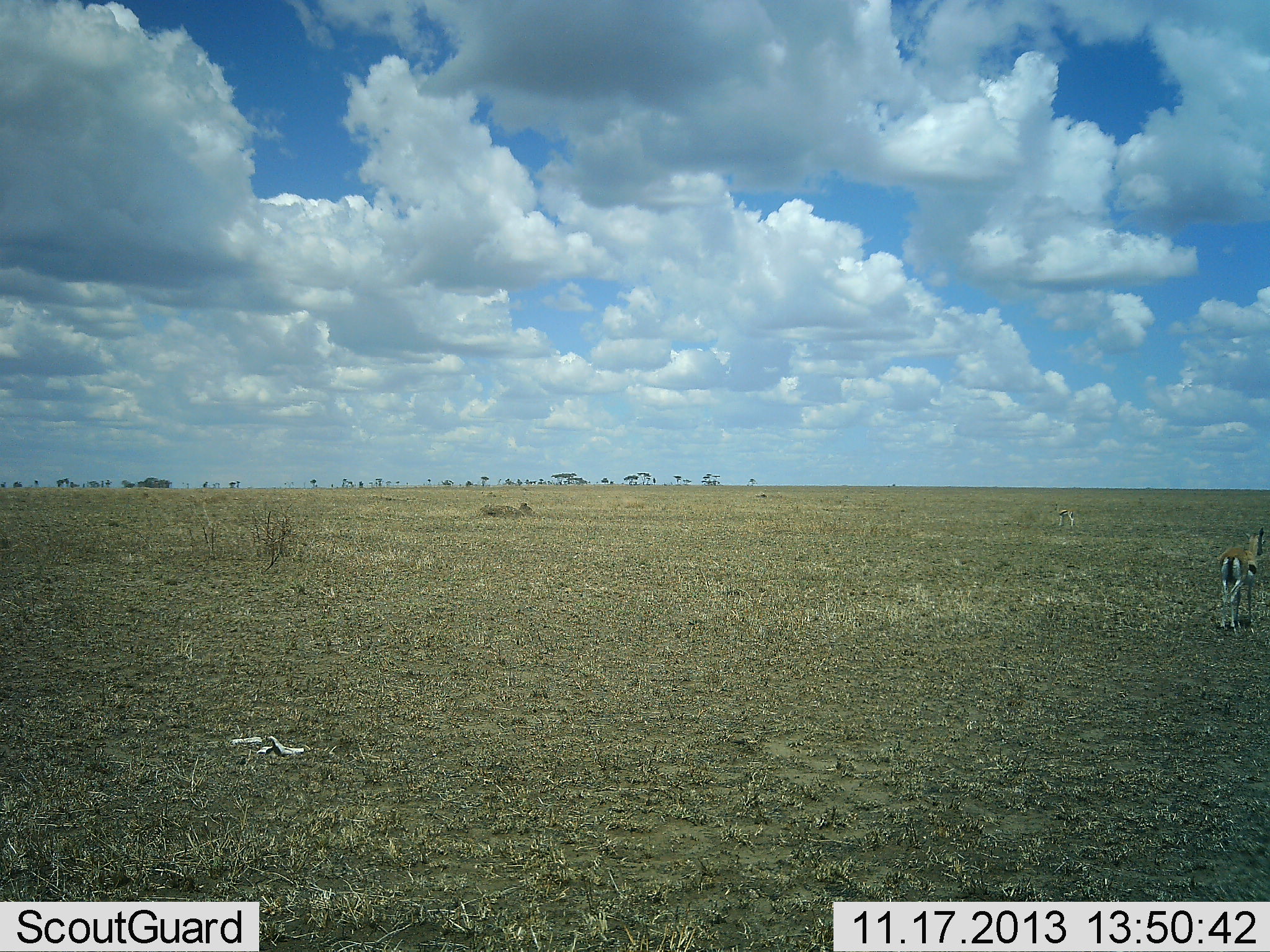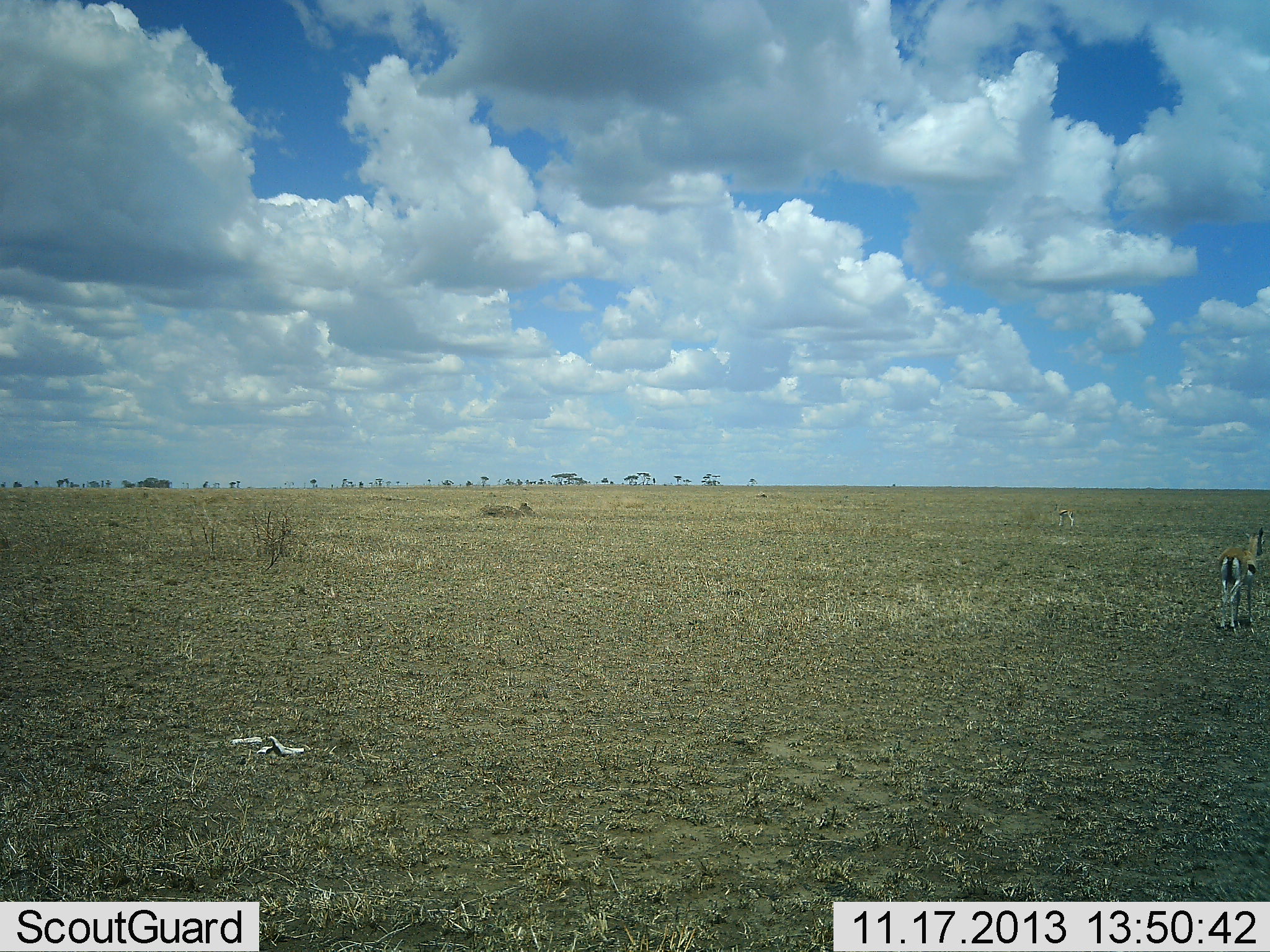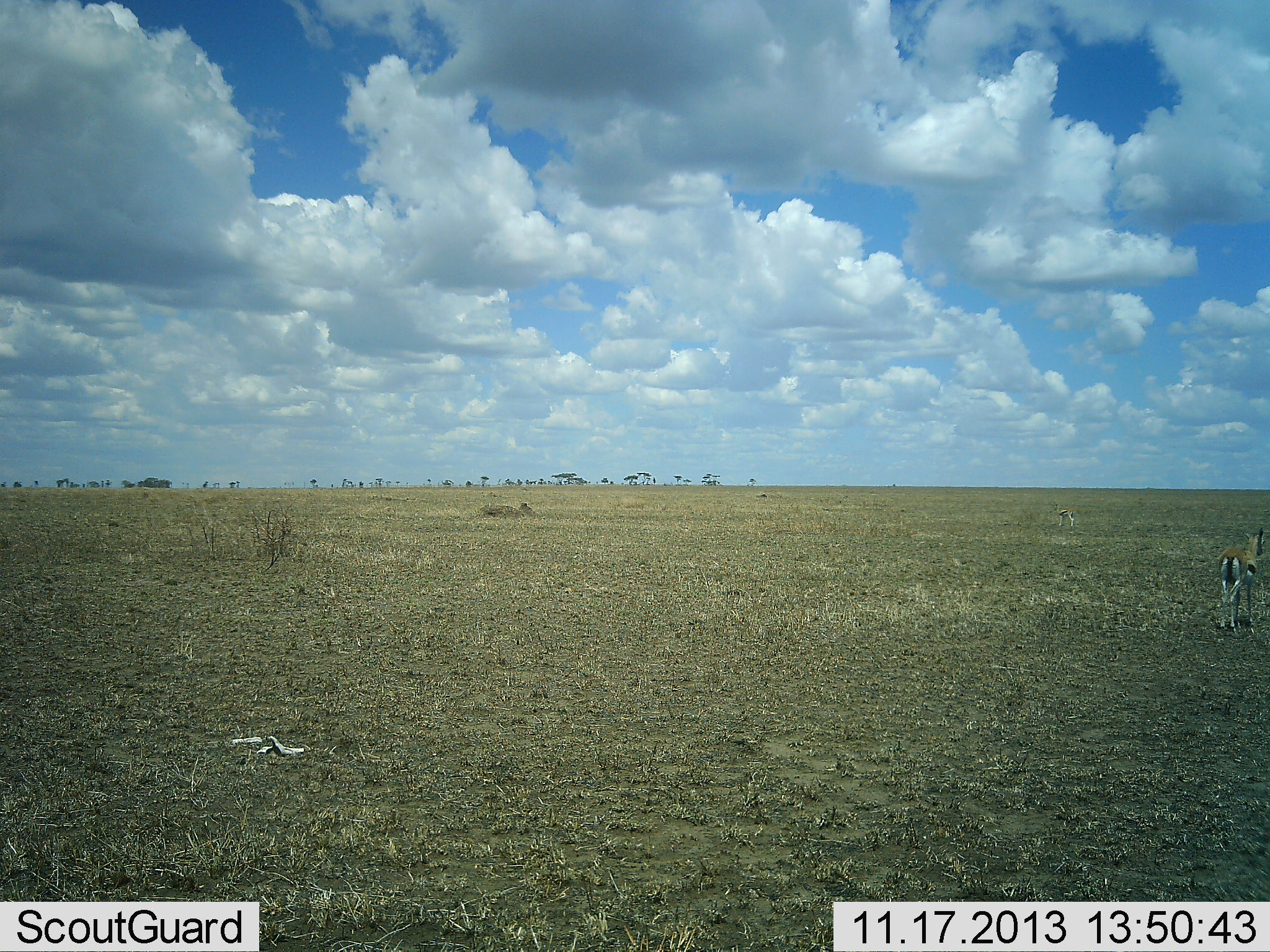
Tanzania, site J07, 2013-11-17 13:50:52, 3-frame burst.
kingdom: Animalia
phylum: Chordata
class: Mammalia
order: Artiodactyla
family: Bovidae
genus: Eudorcas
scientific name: Eudorcas thomsonii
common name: thomson's gazelle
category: gazellethomsons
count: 1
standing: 80%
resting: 10%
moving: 20%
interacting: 0%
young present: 0%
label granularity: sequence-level